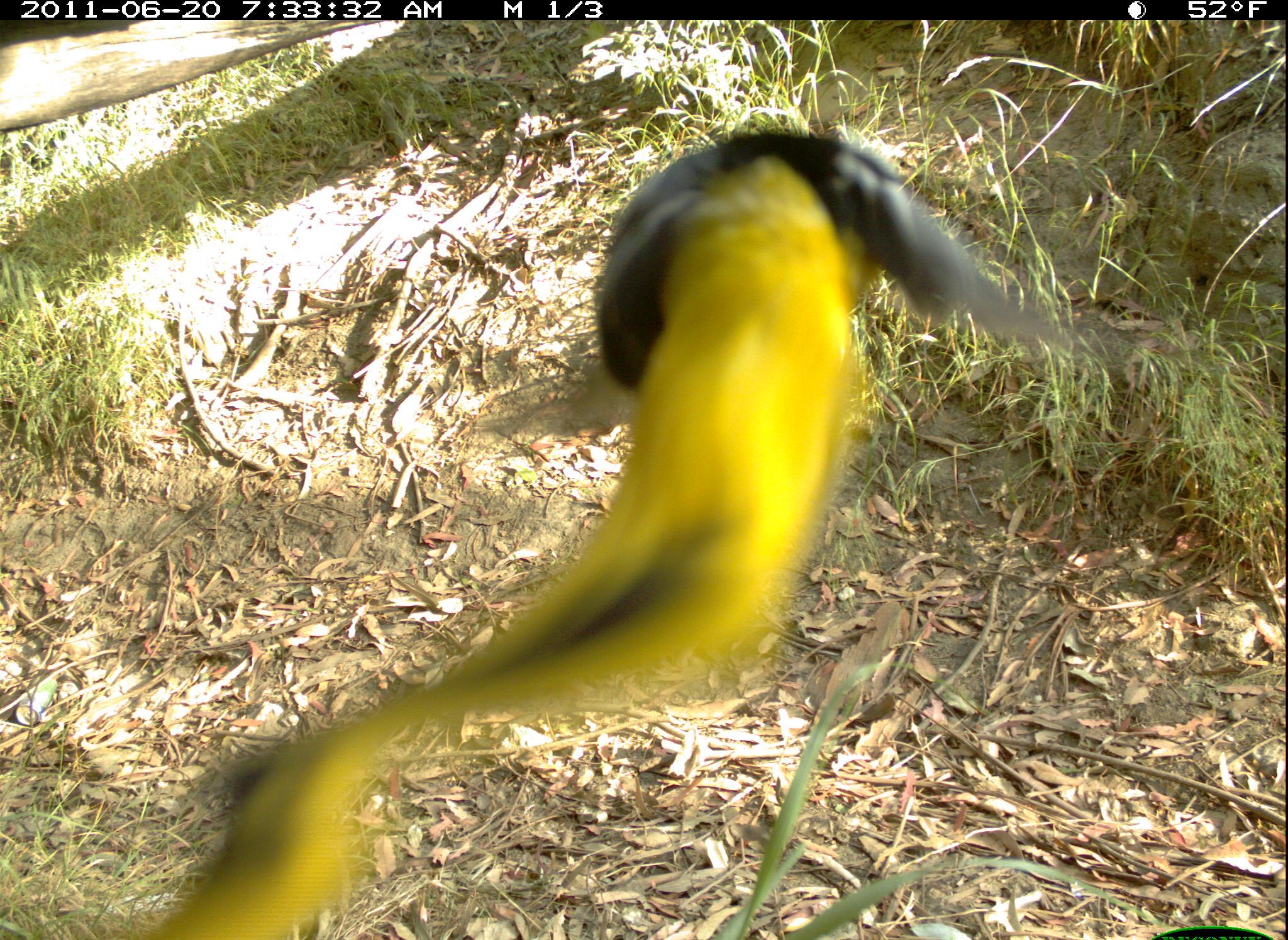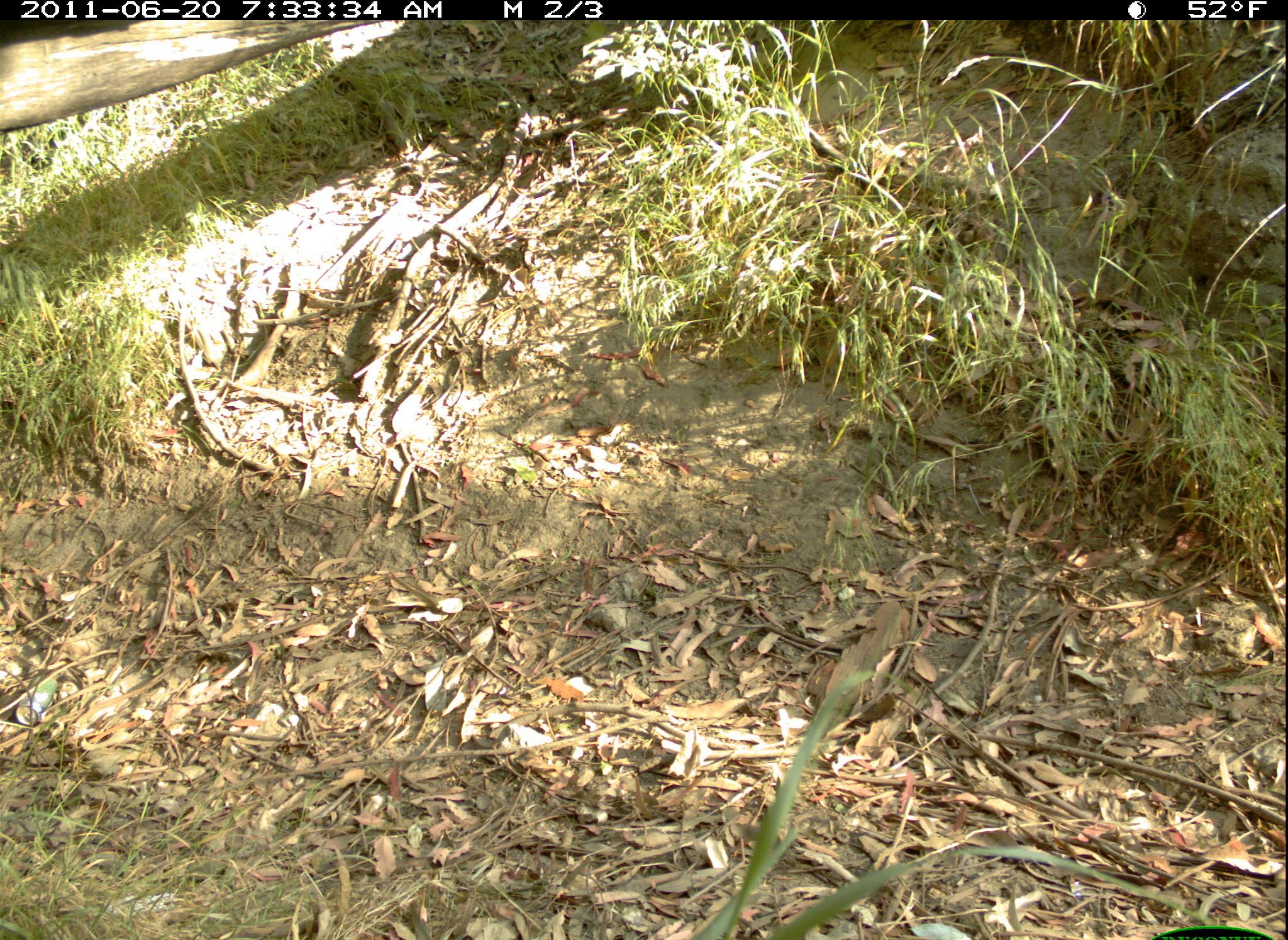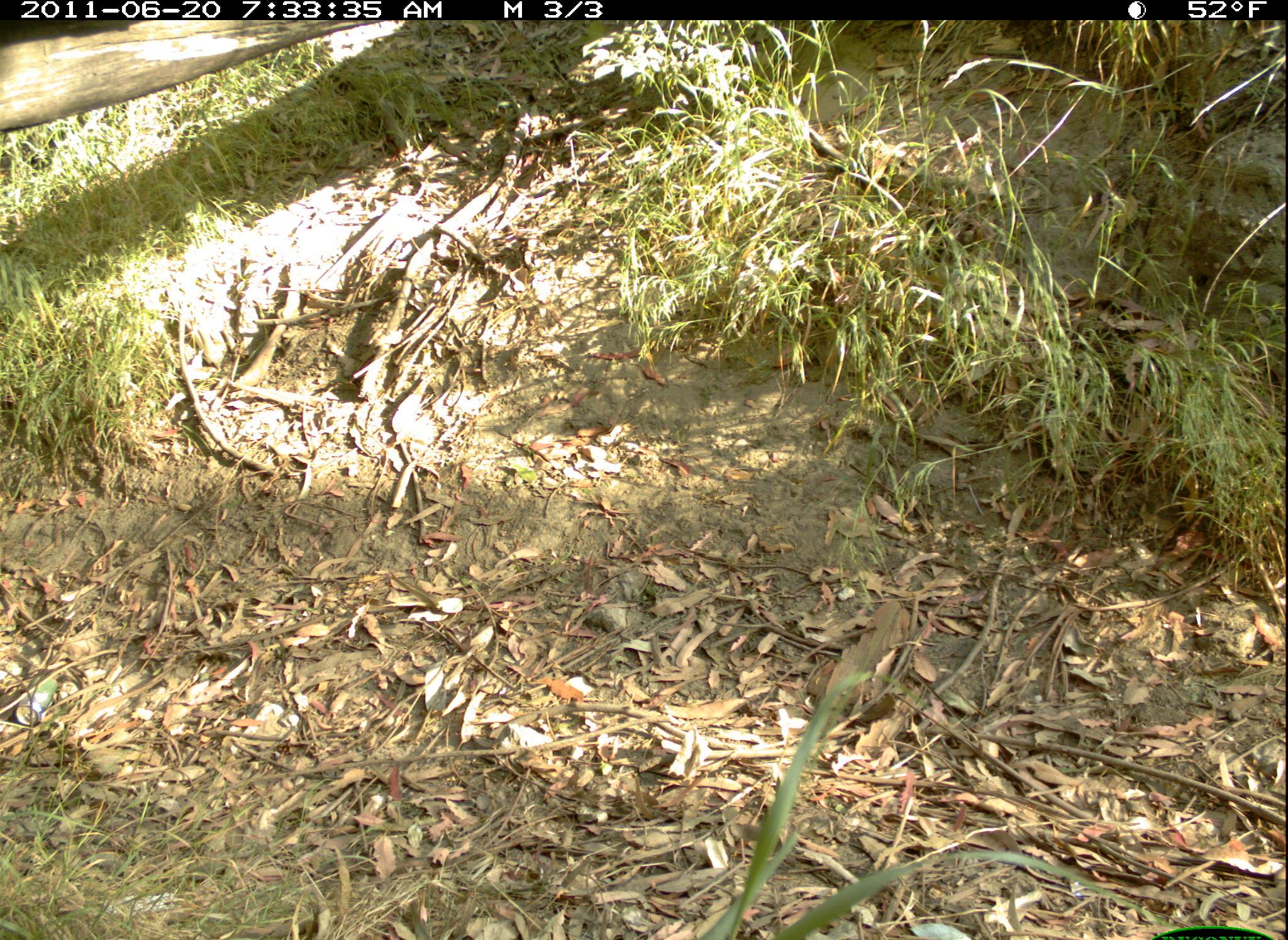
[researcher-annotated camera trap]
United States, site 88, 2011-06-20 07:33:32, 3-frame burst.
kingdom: Animalia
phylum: Chordata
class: Aves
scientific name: Aves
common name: bird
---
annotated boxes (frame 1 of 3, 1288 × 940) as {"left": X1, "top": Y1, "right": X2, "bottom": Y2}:
bird: {"left": 172, "top": 110, "right": 1080, "bottom": 940}